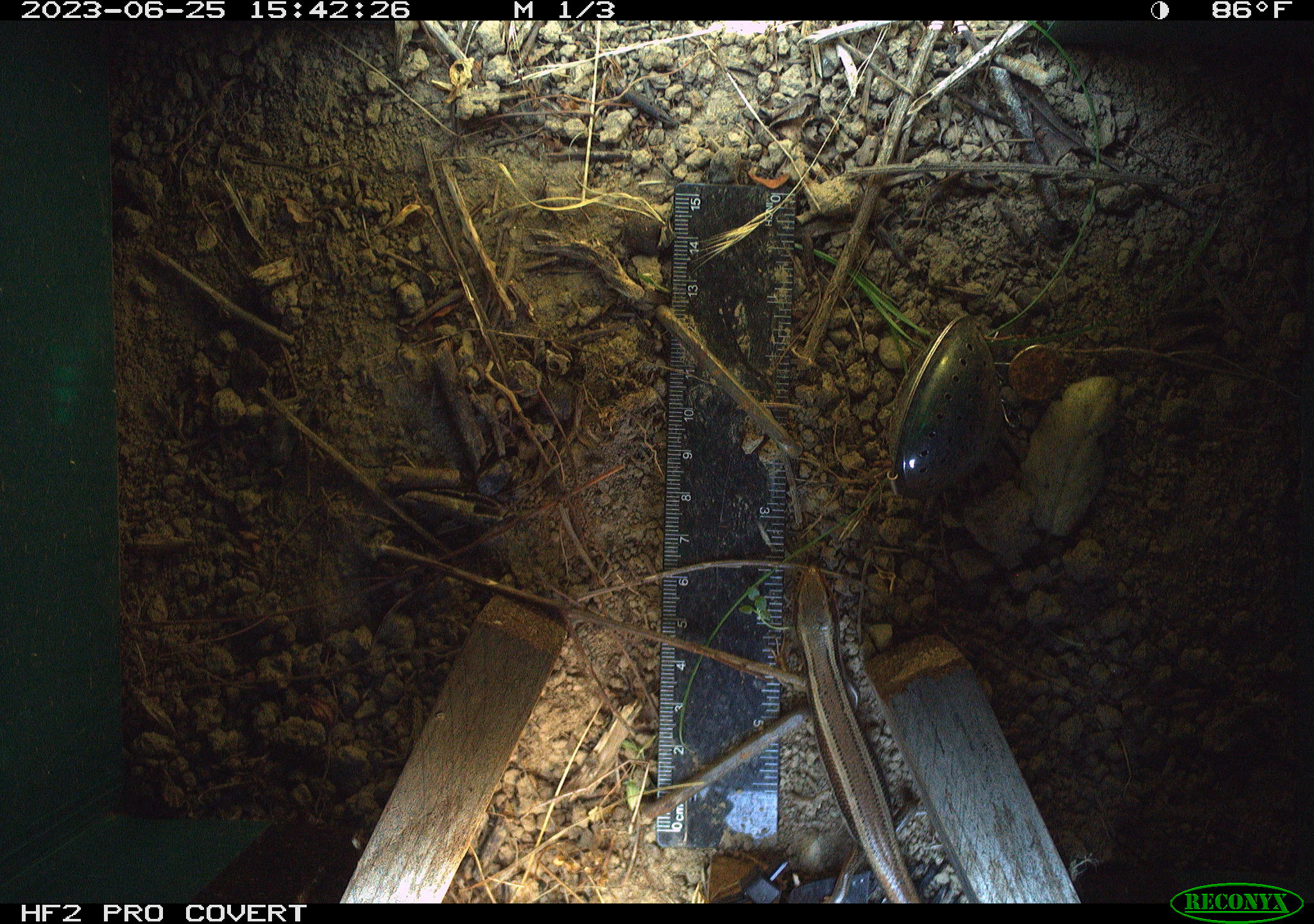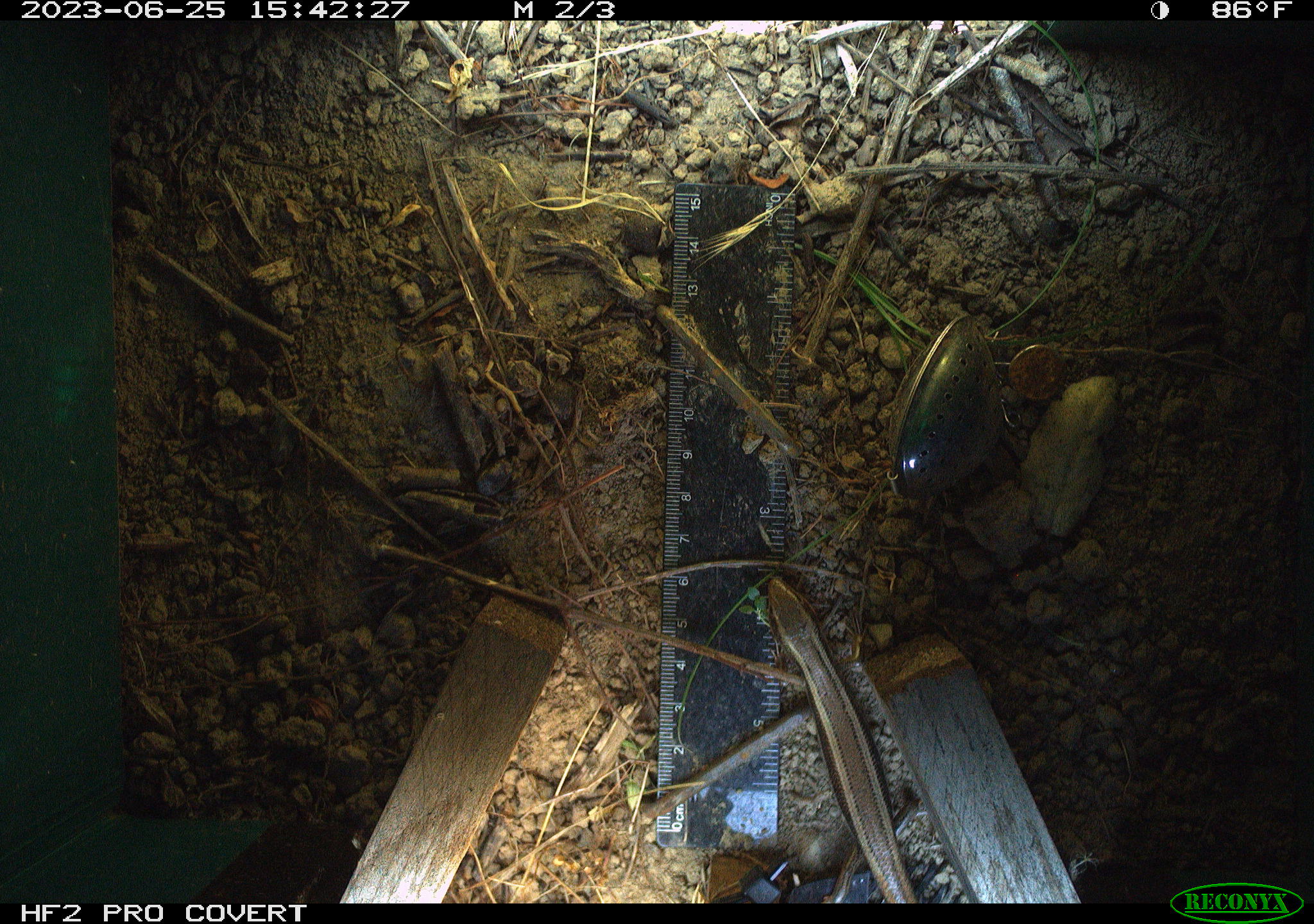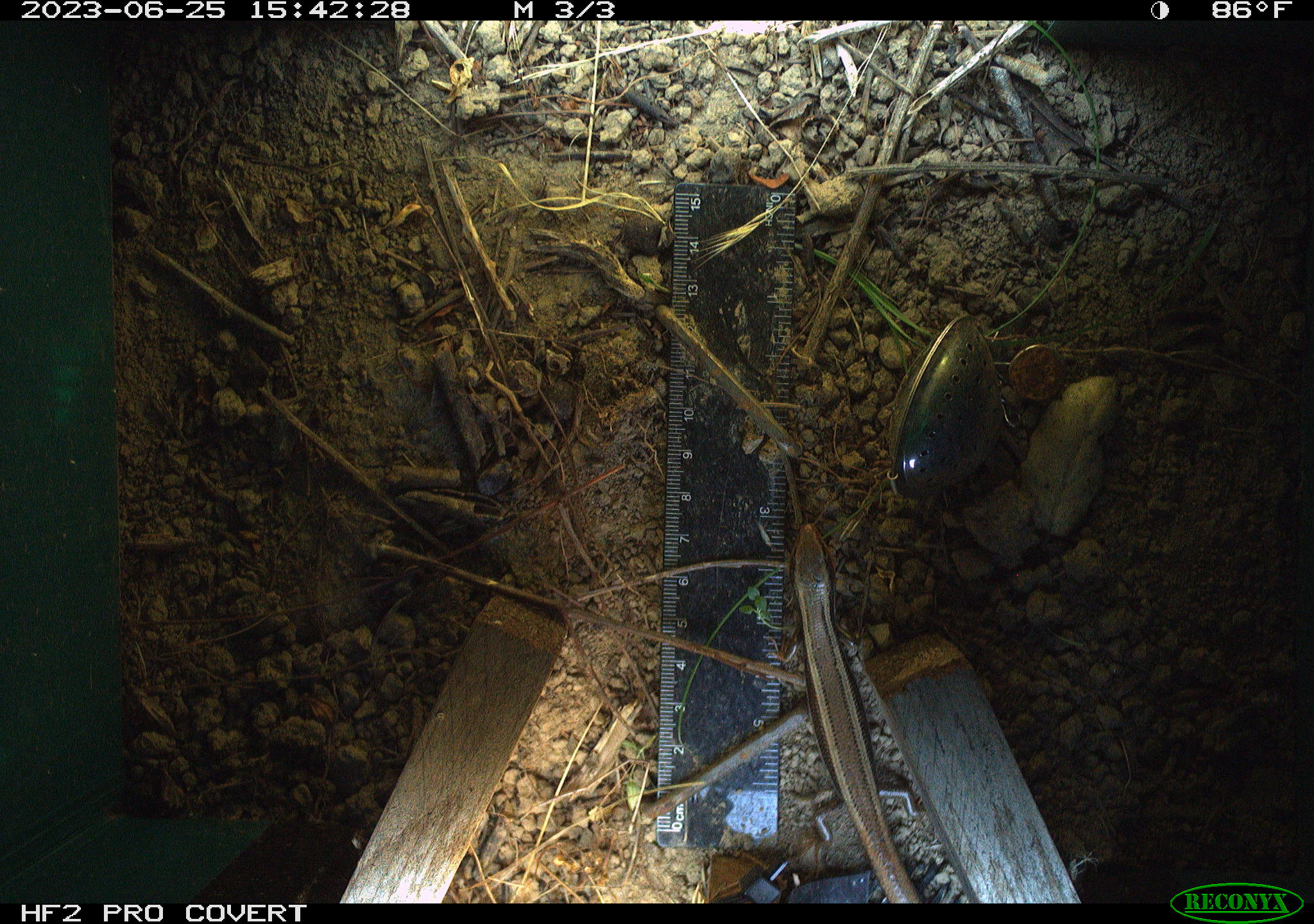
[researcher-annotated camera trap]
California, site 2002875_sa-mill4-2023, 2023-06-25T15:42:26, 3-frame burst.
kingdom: Animalia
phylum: Chordata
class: Reptilia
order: Squamata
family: Scincidae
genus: Plestiodon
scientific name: Plestiodon skiltonianus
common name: western skink